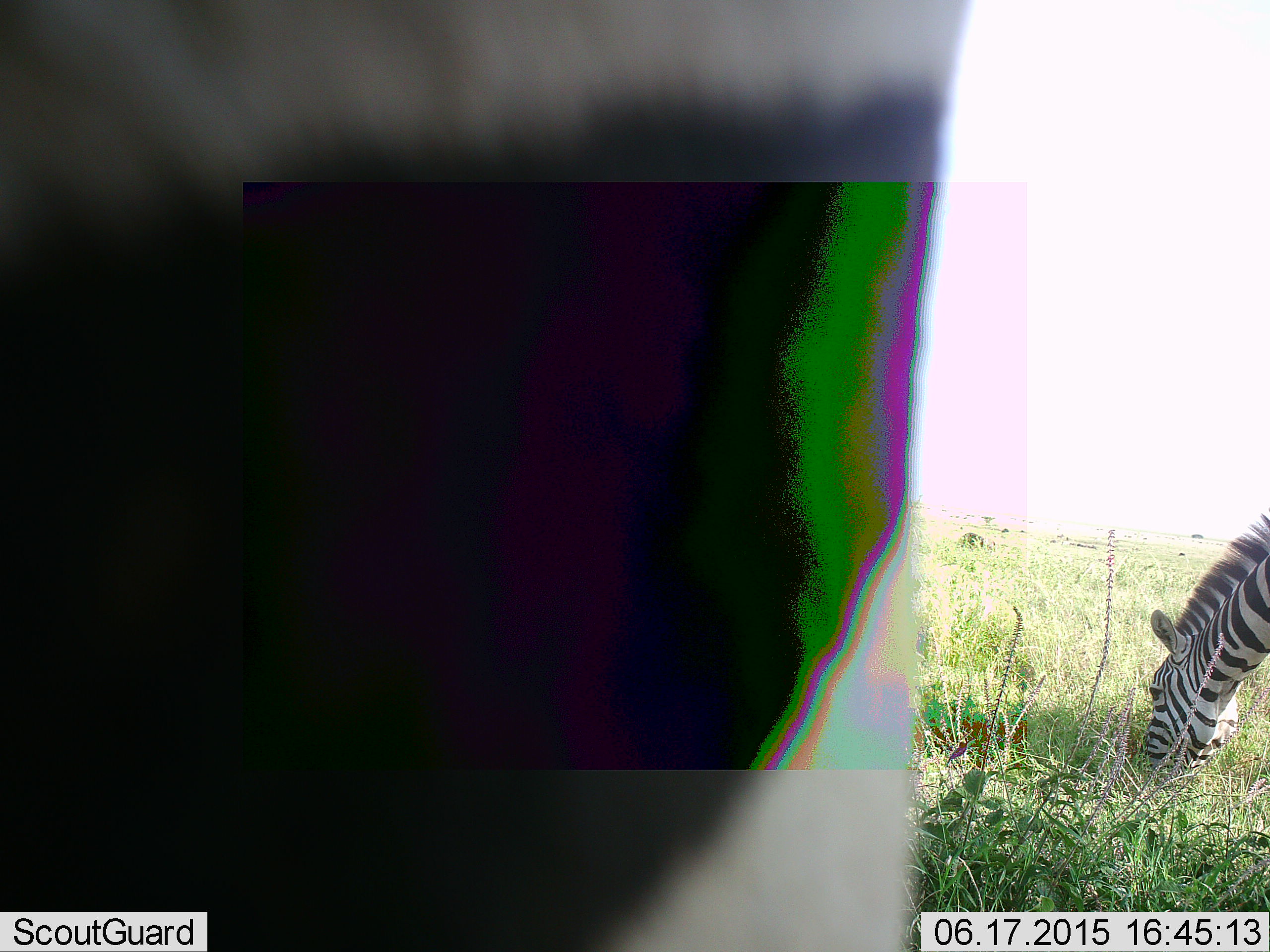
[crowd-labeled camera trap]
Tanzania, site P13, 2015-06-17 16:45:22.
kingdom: Animalia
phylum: Chordata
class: Mammalia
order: Perissodactyla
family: Equidae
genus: Equus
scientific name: Equus quagga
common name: plains zebra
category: zebra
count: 2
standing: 40%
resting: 0%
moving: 0%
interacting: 0%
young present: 0%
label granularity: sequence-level